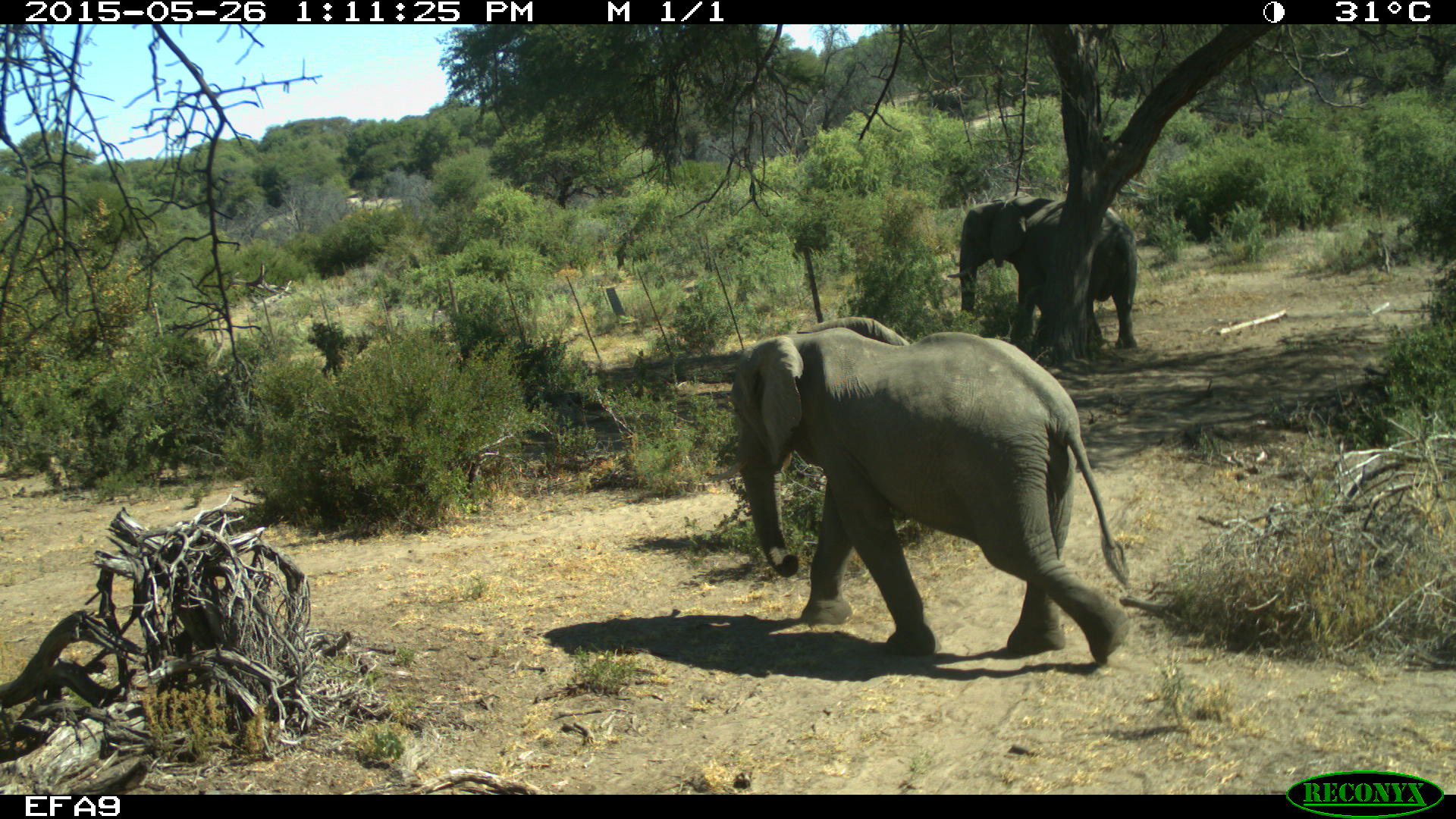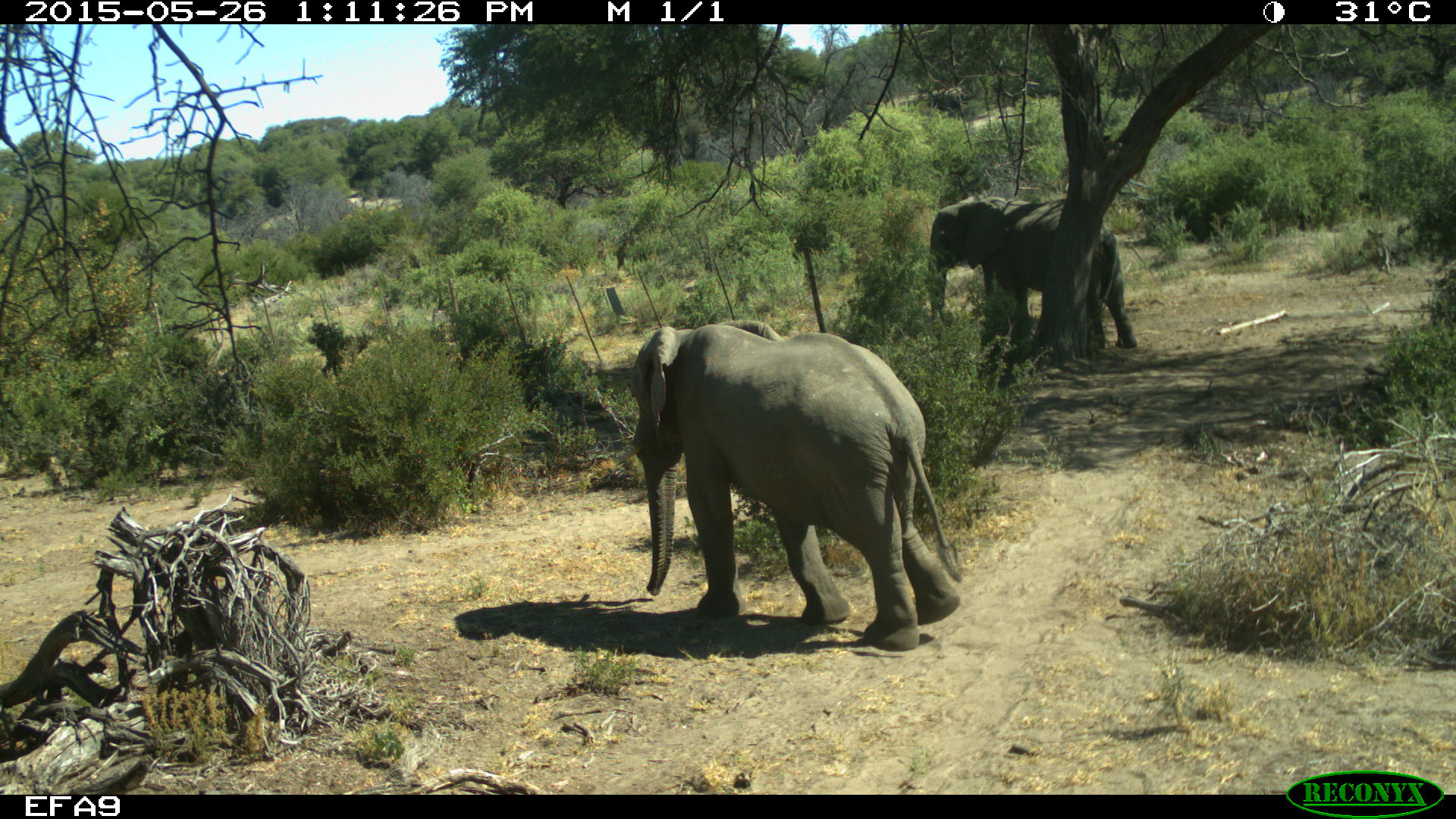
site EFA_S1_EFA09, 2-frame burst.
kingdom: Animalia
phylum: Chordata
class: Mammalia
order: Proboscidea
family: Elephantidae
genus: Loxodonta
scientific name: Loxodonta africana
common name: african bush elephant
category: elephant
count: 2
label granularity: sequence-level